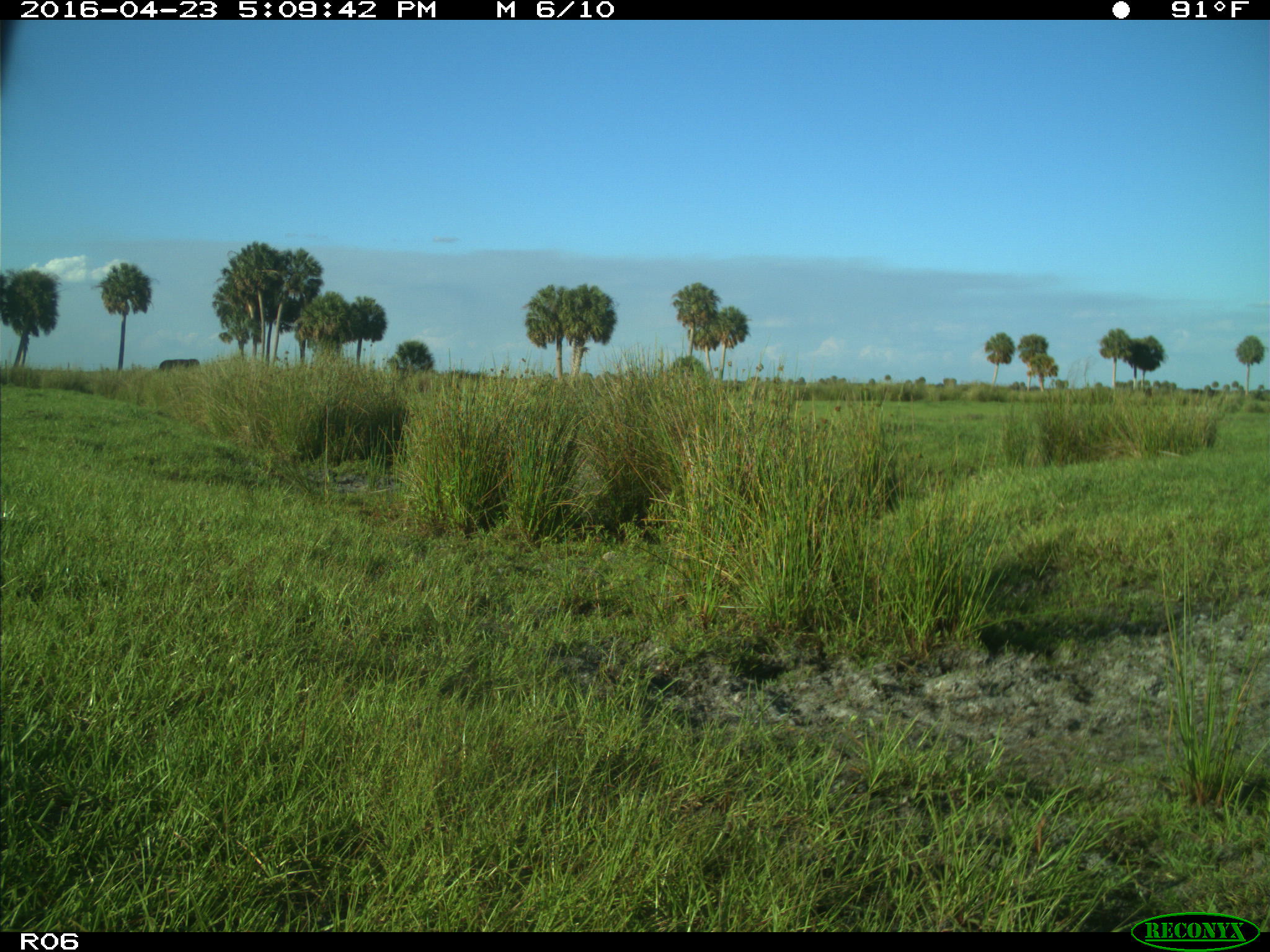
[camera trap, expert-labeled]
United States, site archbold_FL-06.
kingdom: Animalia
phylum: Chordata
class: Mammalia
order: Artiodactyla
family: Bovidae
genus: Bos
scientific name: Bos taurus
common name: domestic cow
Bos taurus (domestic cow).